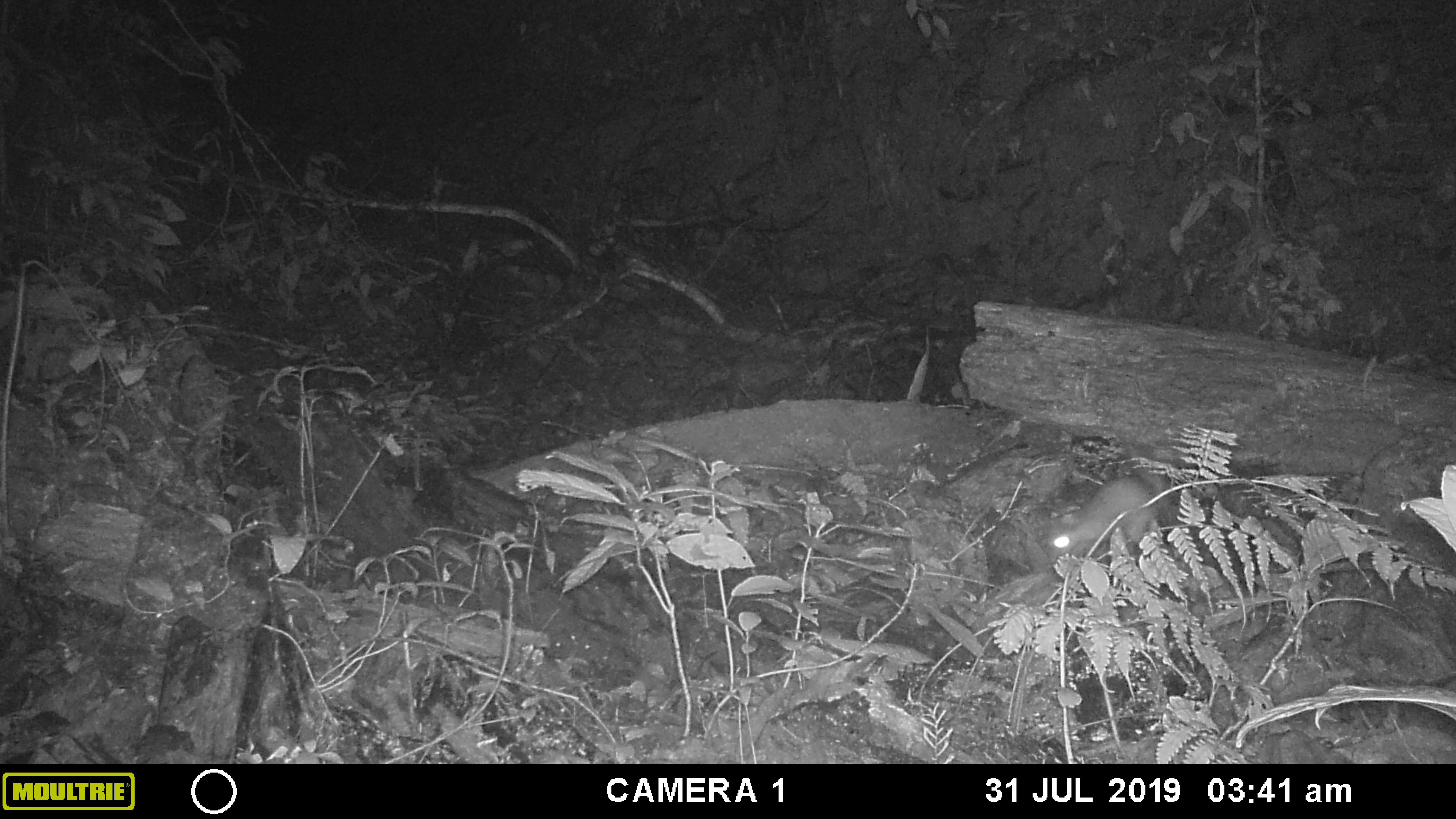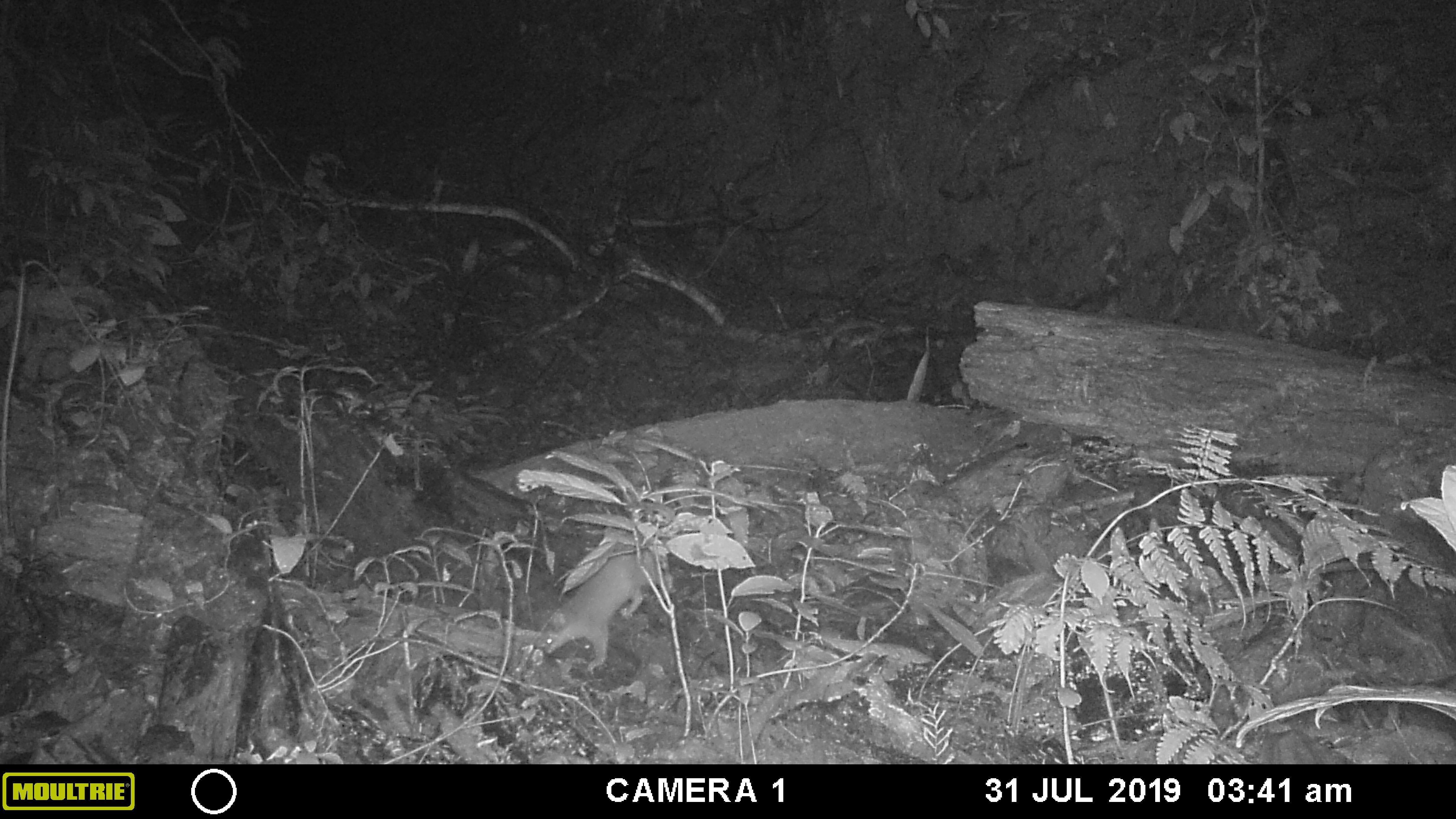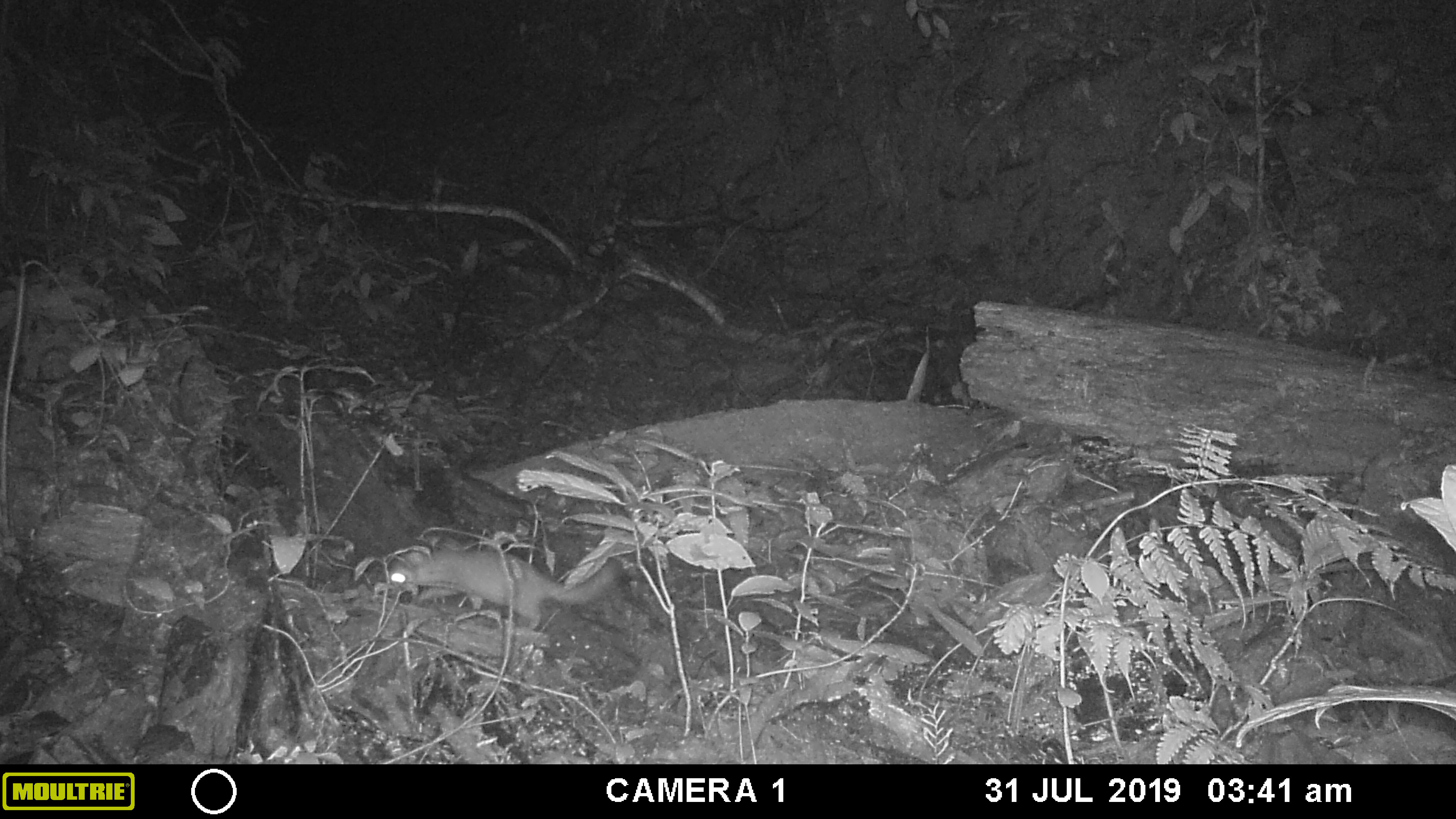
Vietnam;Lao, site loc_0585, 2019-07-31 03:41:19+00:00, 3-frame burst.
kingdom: Animalia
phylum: Chordata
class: Mammalia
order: Carnivora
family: Mustelidae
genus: Melogale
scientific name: Melogale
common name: ferret badger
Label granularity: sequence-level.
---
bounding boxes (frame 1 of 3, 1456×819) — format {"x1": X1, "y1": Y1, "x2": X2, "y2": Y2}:
ferret badger: {"x1": 1047, "y1": 436, "x2": 1173, "y2": 564}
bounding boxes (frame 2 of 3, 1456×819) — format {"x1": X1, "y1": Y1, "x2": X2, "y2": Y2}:
ferret badger: {"x1": 542, "y1": 548, "x2": 659, "y2": 673}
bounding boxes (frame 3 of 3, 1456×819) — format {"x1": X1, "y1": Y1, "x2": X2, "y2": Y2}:
ferret badger: {"x1": 387, "y1": 545, "x2": 625, "y2": 631}